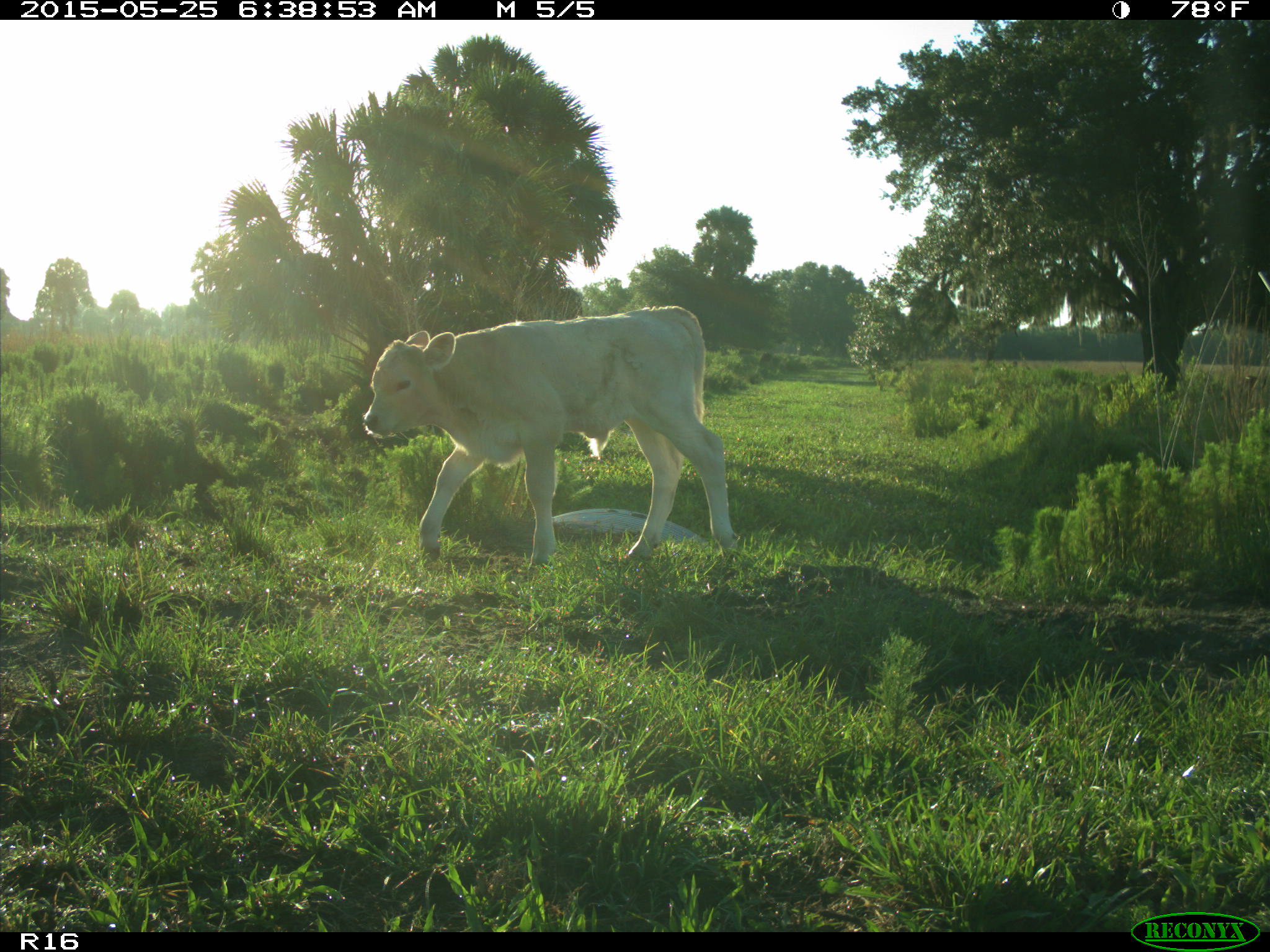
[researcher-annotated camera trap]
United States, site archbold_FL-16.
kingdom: Animalia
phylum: Chordata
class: Mammalia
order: Artiodactyla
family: Bovidae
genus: Bos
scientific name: Bos taurus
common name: domestic cow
Bos taurus (domestic cow).